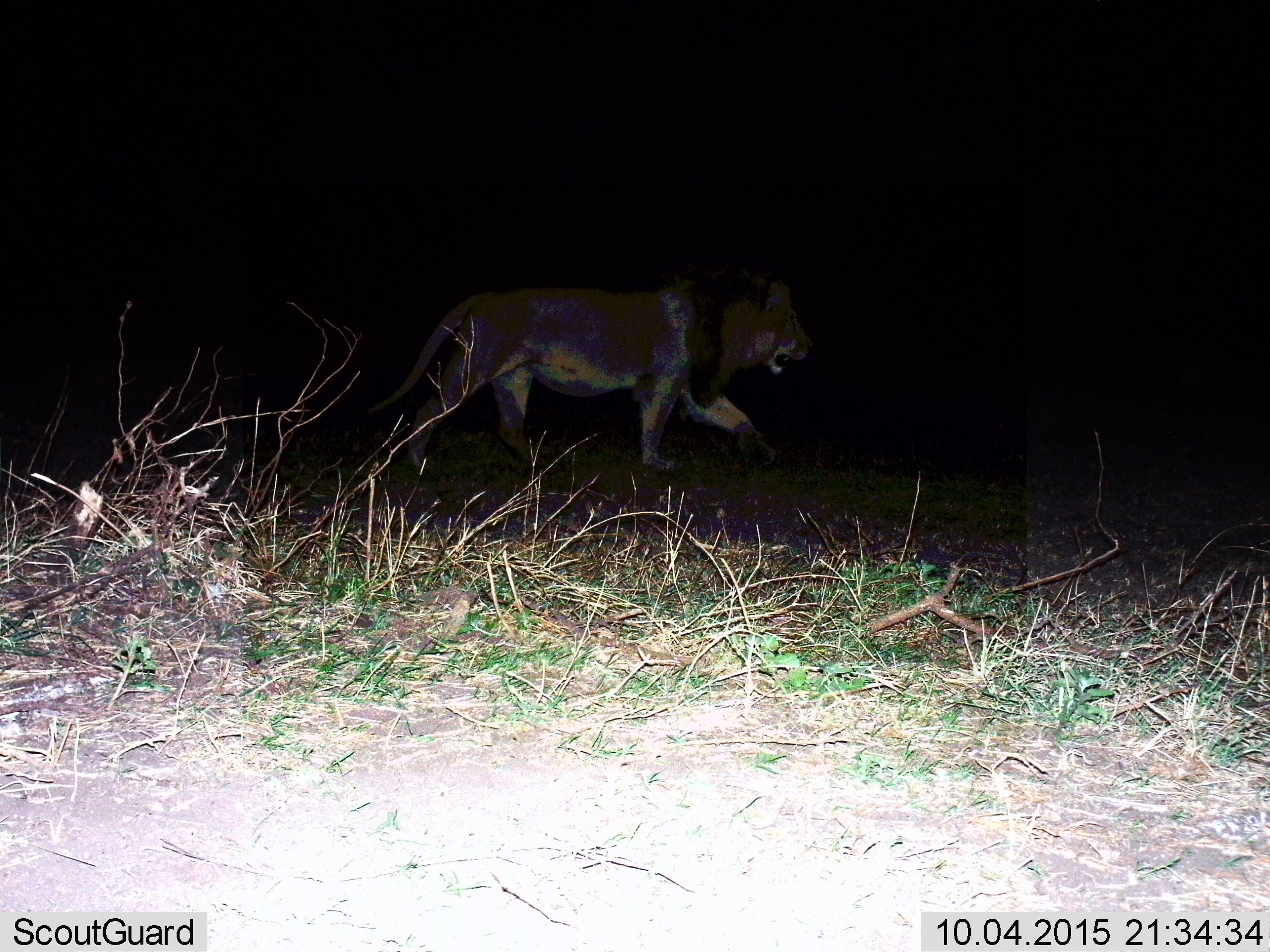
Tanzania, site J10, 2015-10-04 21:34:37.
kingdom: Animalia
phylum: Chordata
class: Mammalia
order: Carnivora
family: Felidae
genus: Panthera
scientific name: Panthera leo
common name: lion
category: lionmale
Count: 1.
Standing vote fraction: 20%.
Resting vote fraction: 0%.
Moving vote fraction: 90%.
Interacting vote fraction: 0%.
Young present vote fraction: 0%.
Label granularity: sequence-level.